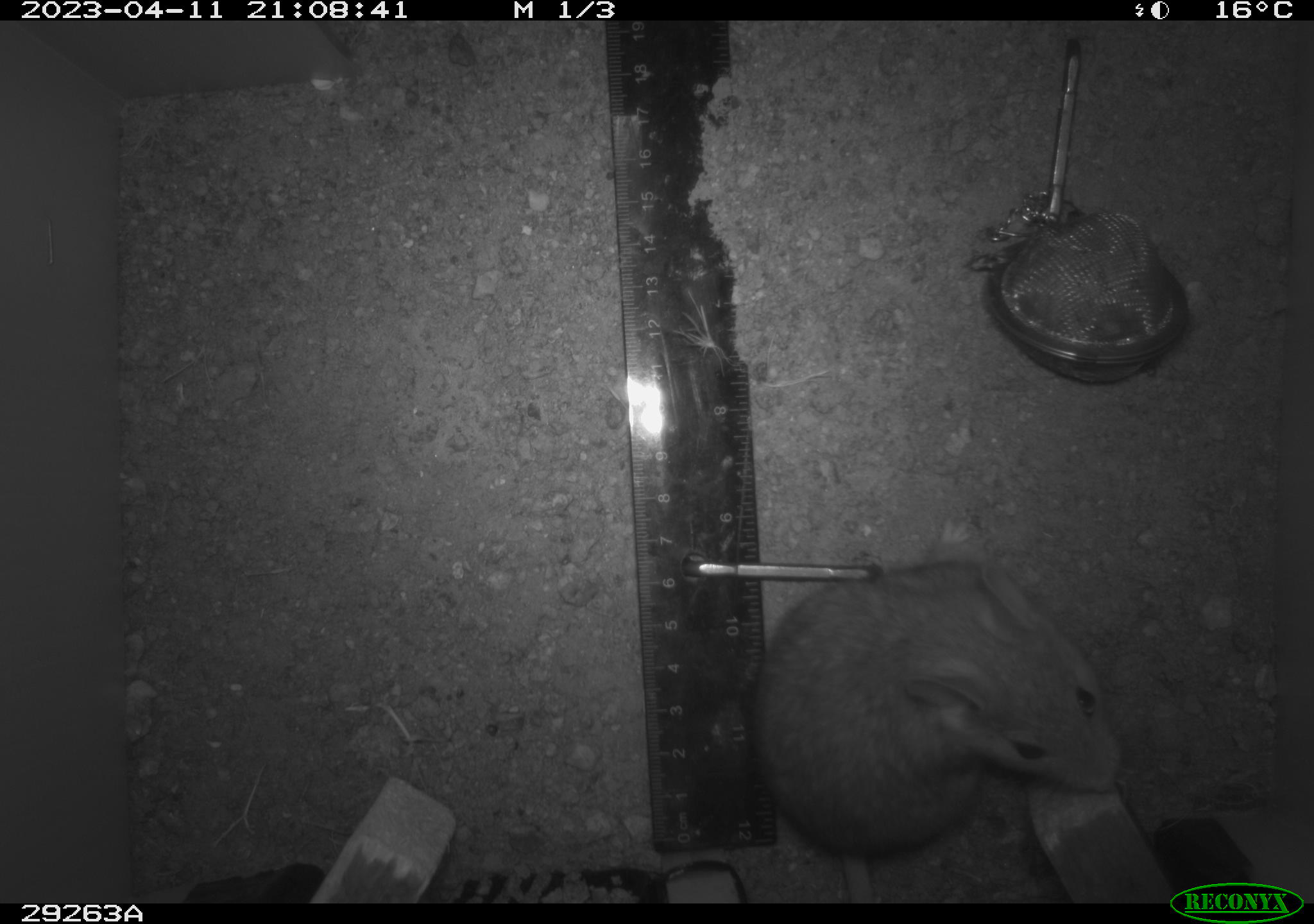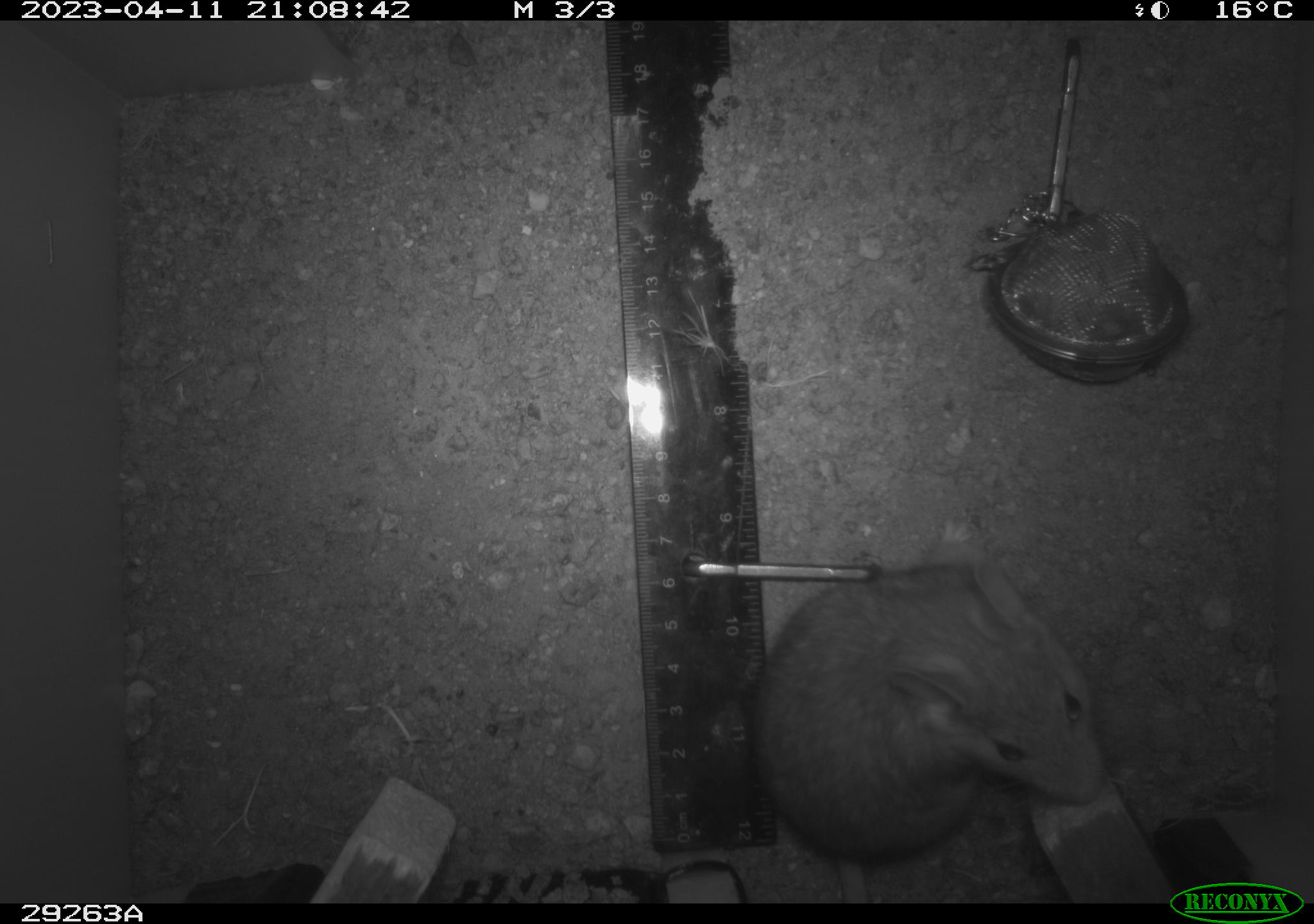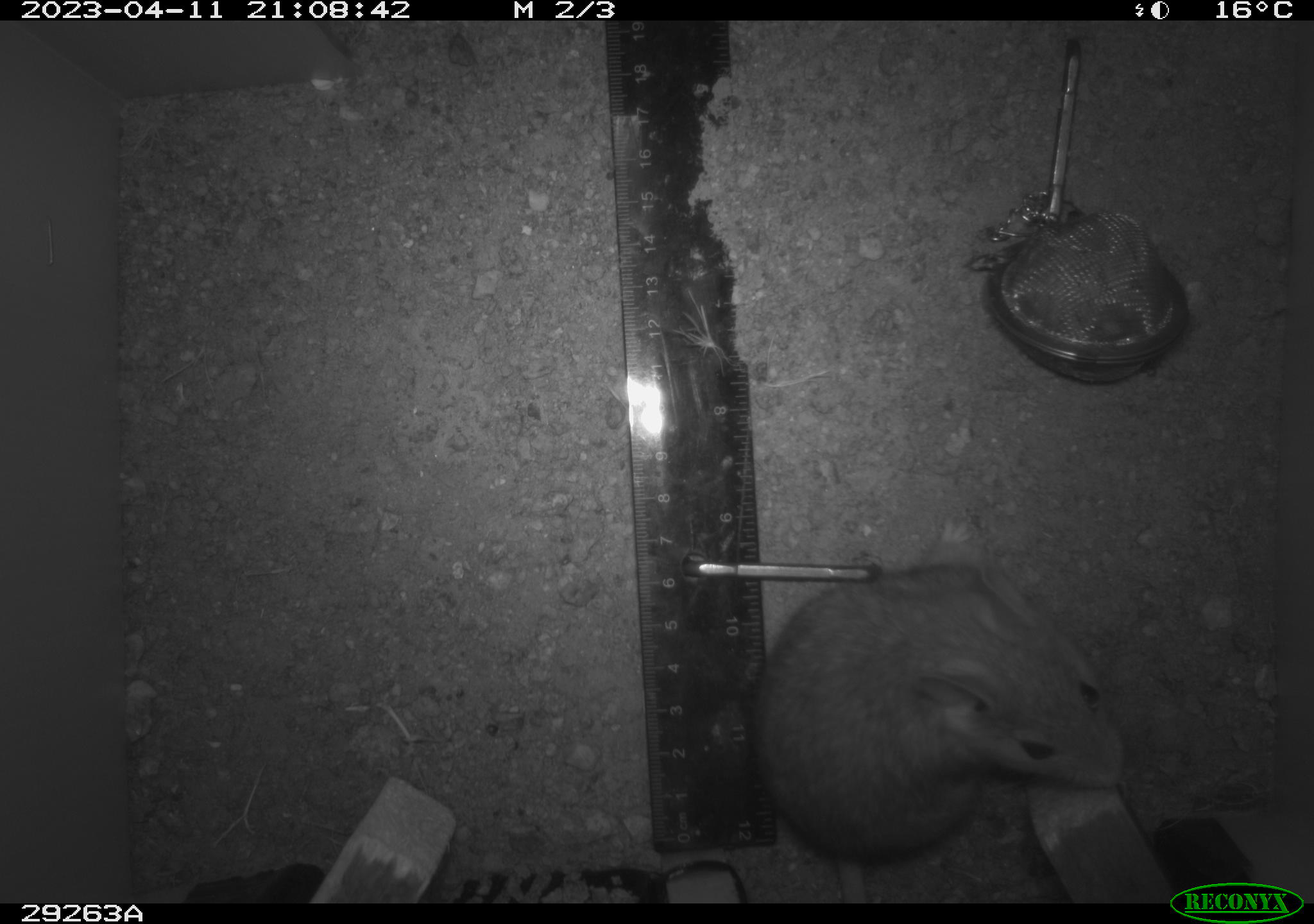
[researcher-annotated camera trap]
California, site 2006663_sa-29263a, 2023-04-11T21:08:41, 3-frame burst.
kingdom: Animalia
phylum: Chordata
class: Mammalia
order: Rodentia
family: Cricetidae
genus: Peromyscus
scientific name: Peromyscus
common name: deer mice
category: peromyscus species